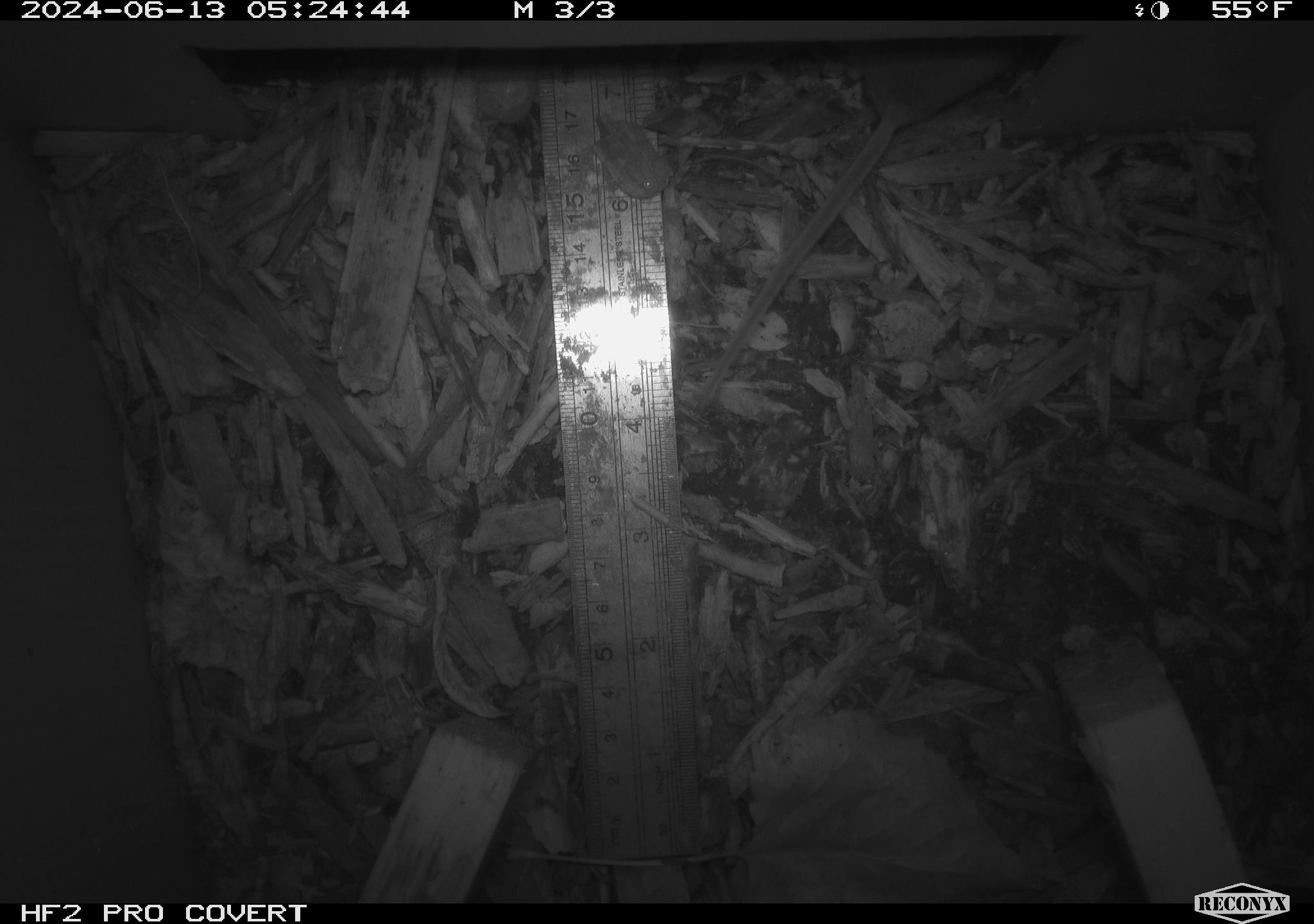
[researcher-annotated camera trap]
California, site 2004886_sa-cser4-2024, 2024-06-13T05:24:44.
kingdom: Animalia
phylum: Chordata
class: Mammalia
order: Rodentia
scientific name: Rodentia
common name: rodent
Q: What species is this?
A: Rodent (Rodentia).